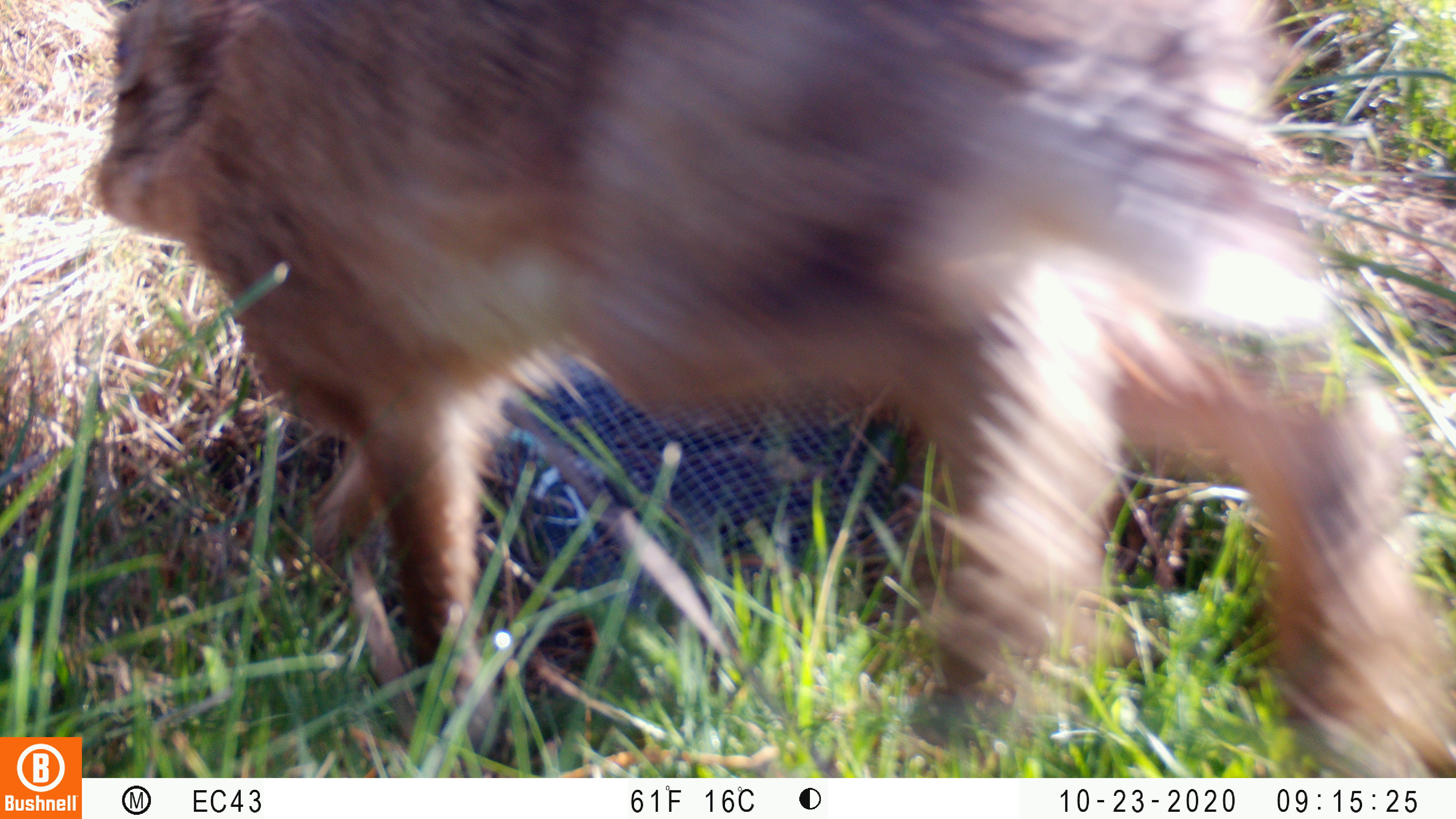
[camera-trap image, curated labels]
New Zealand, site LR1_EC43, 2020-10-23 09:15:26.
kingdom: Animalia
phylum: Chordata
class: Mammalia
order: Lagomorpha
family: Leporidae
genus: Lepus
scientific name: Lepus europaeus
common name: brown hare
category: hare